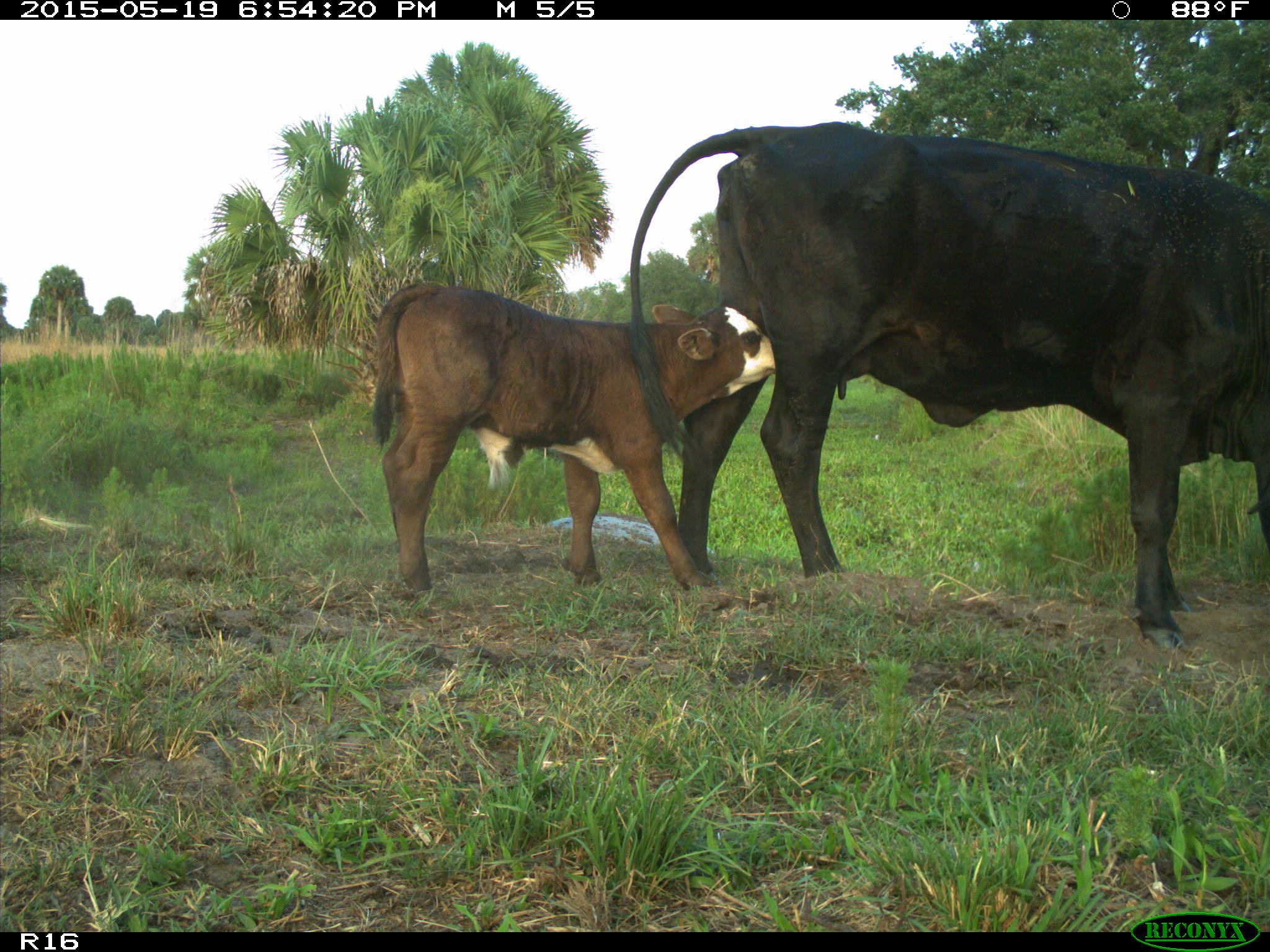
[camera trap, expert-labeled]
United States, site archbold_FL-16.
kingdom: Animalia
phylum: Chordata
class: Mammalia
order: Artiodactyla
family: Bovidae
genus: Bos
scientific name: Bos taurus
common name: domestic cow